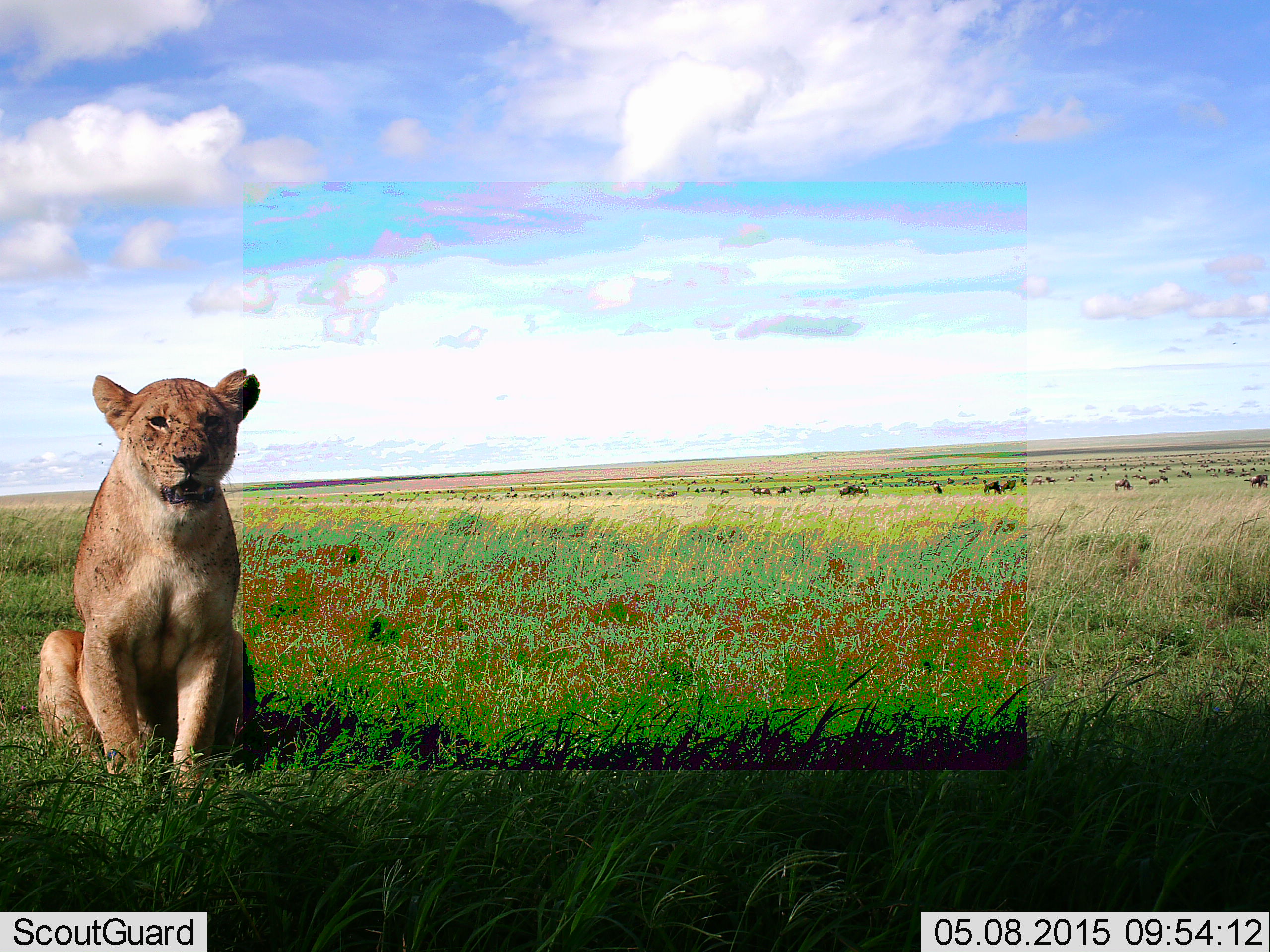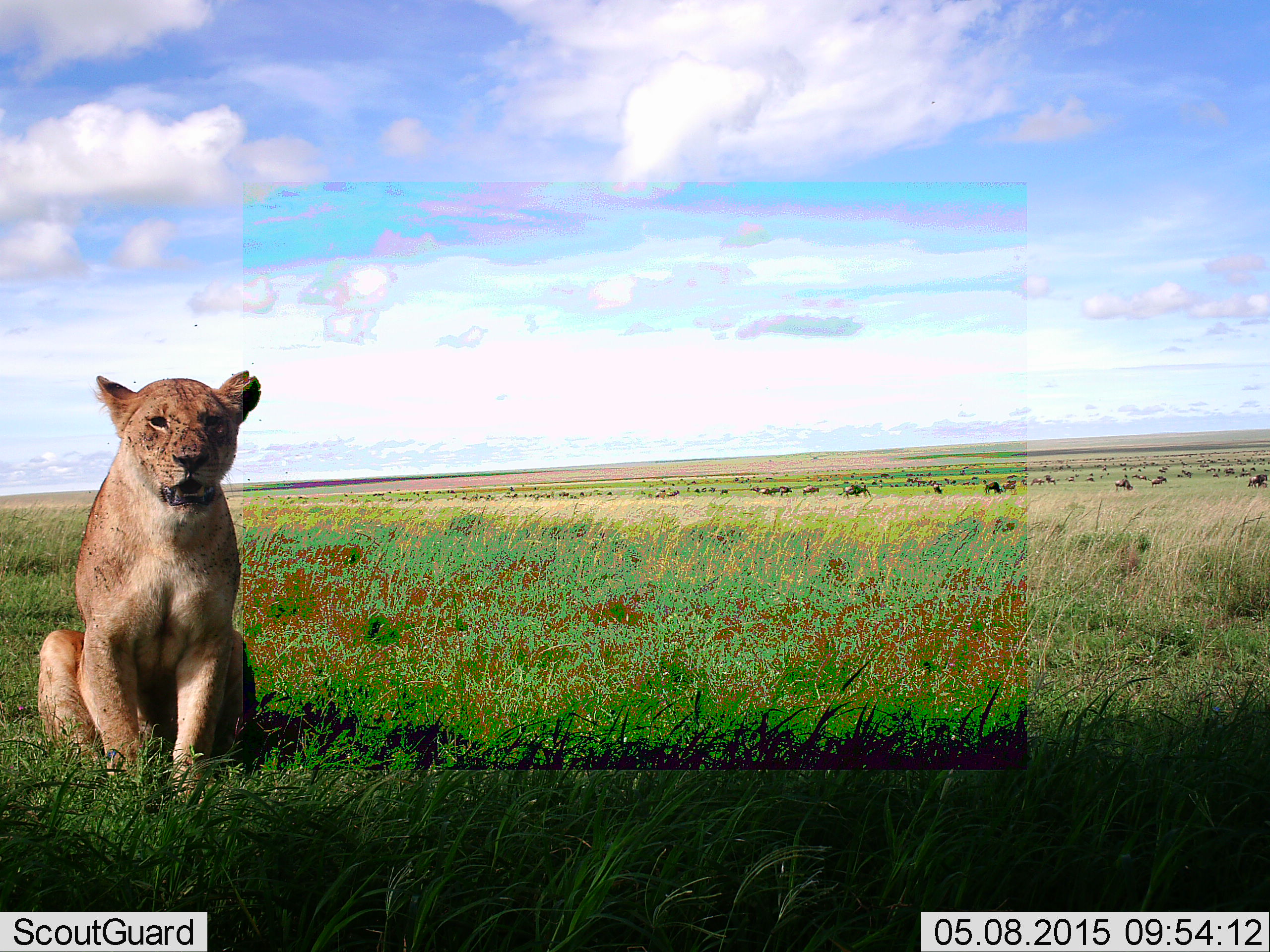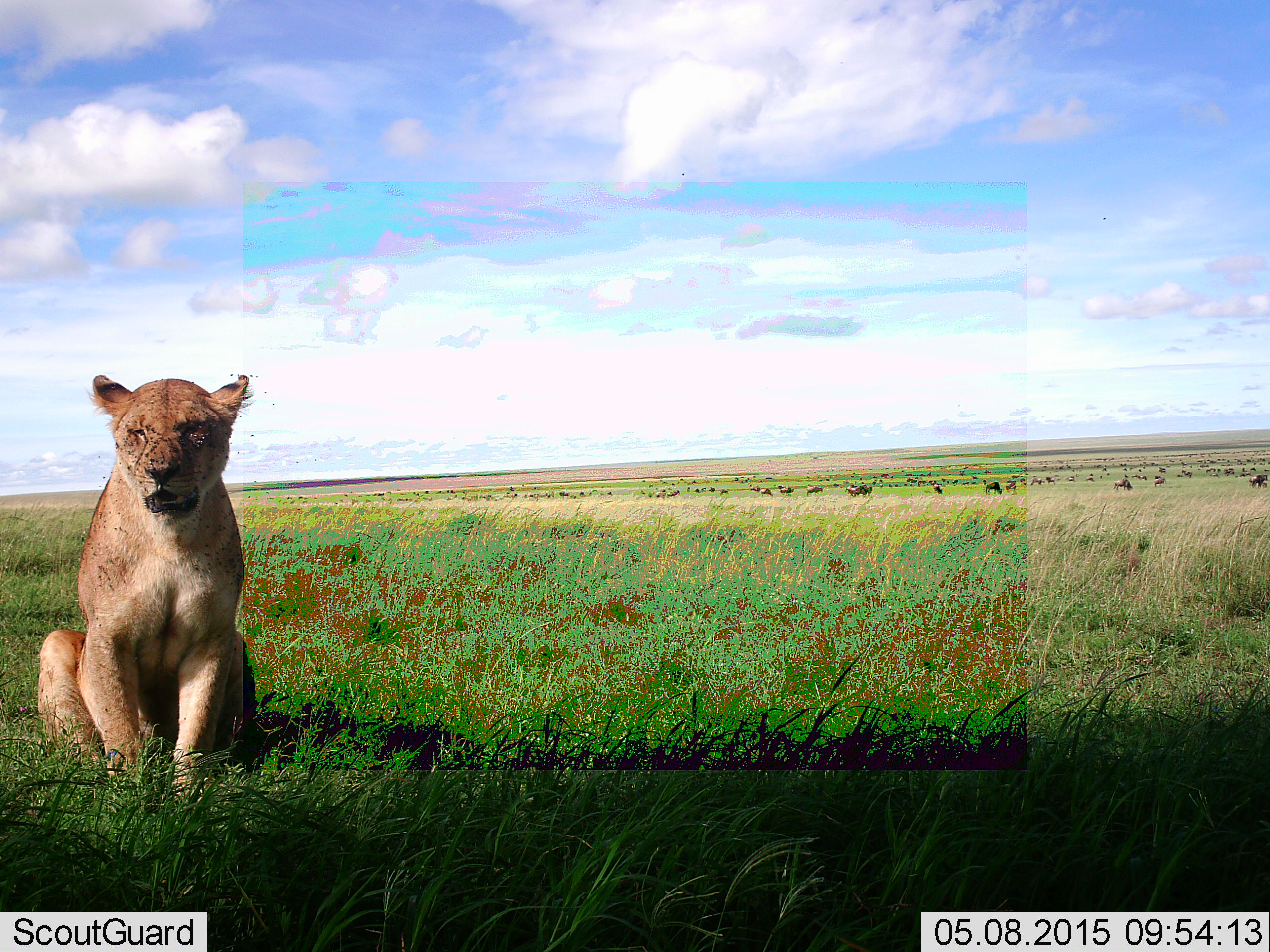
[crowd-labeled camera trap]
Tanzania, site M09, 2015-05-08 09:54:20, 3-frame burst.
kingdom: Animalia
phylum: Chordata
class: Mammalia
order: Carnivora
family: Felidae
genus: Panthera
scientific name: Panthera leo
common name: lion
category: lionfemale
Lionfemale (lion) (Panthera leo), count 1. Behavior (volunteer vote fractions): standing 0%, resting 100%, moving 0%, interacting 0%. Young present (vote fraction): 0%. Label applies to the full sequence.